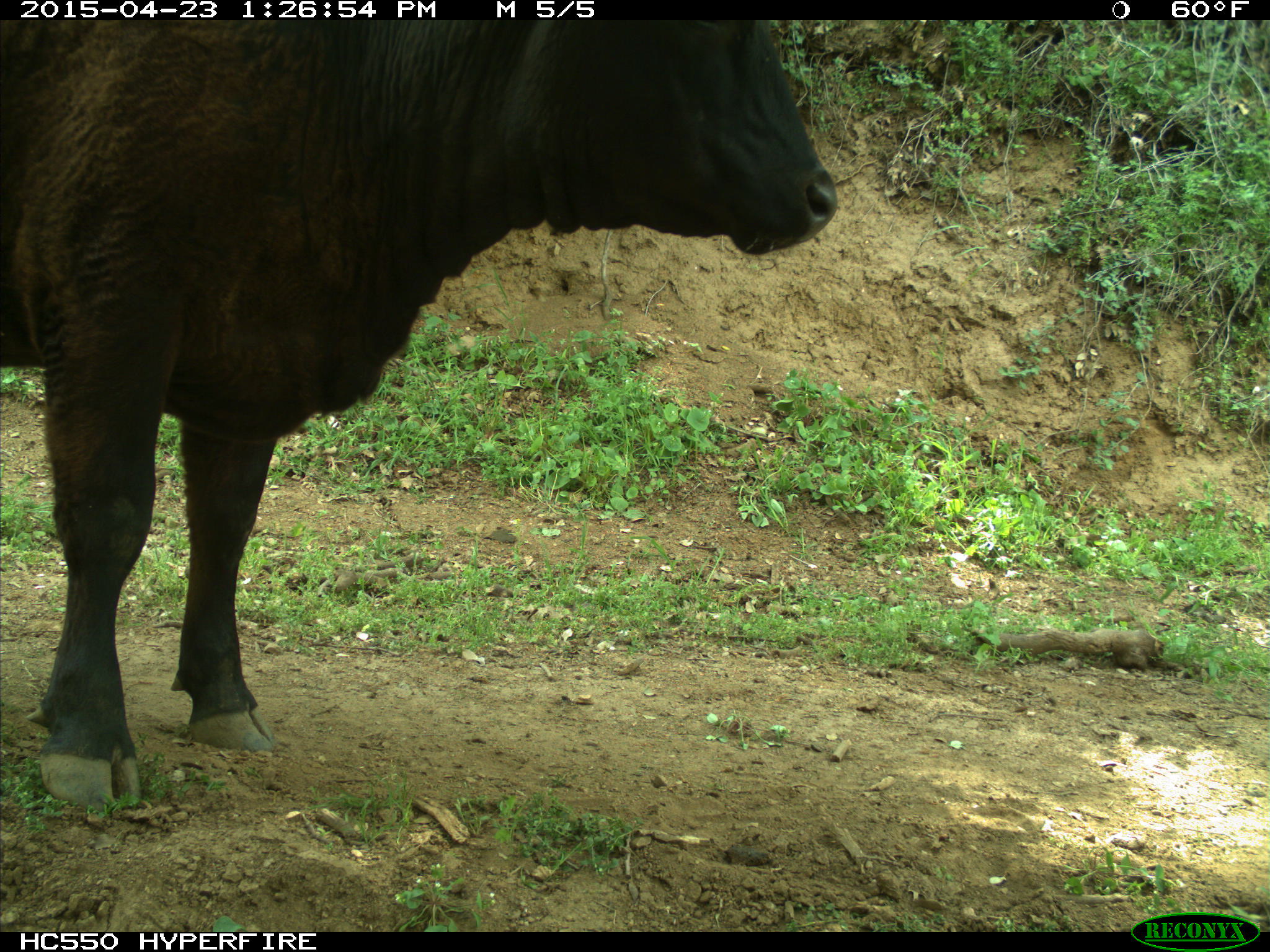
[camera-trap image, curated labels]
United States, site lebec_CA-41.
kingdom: Animalia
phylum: Chordata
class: Mammalia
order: Artiodactyla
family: Bovidae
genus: Bos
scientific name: Bos taurus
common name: domestic cow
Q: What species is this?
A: Bos taurus (domestic cow).